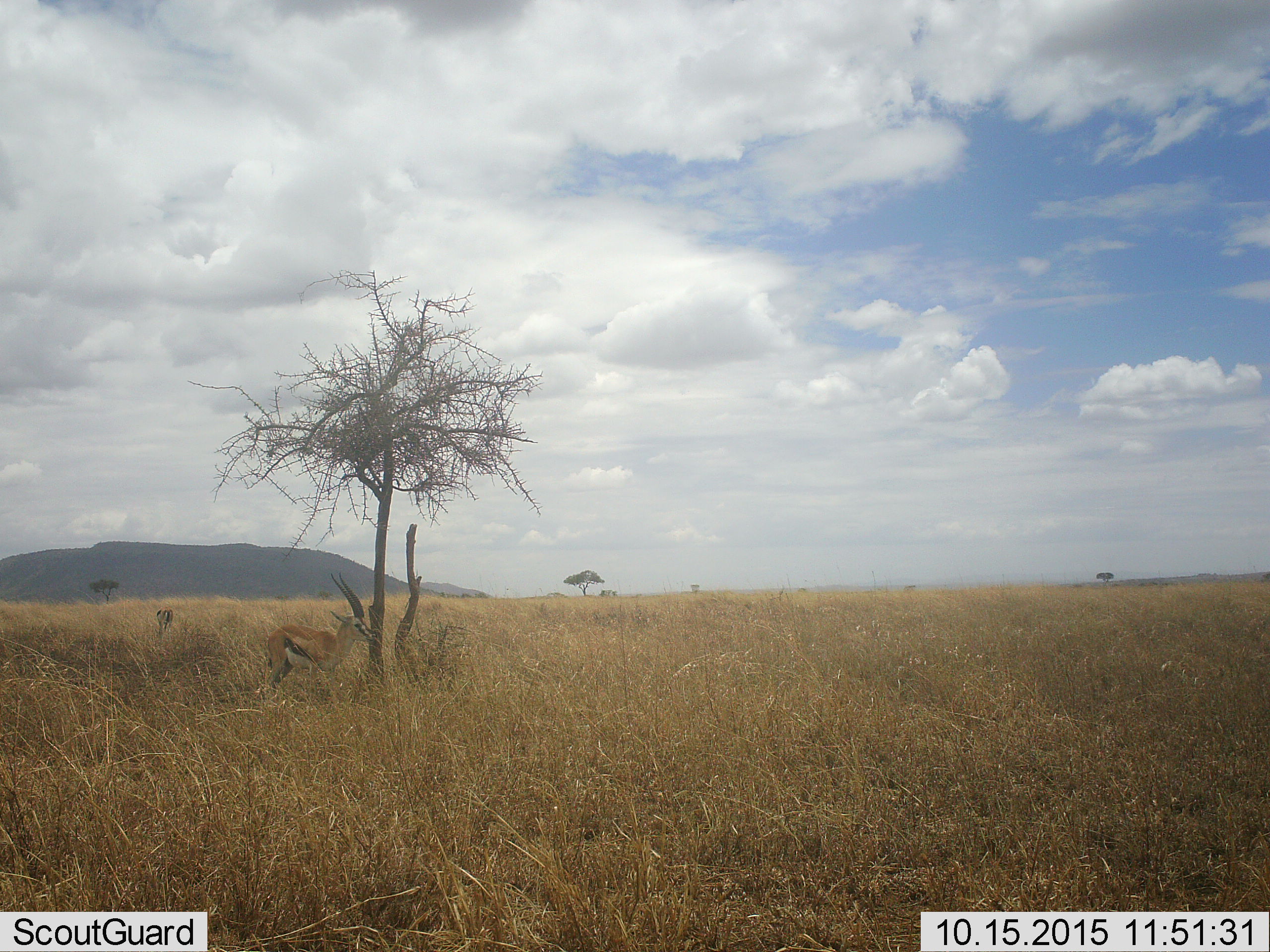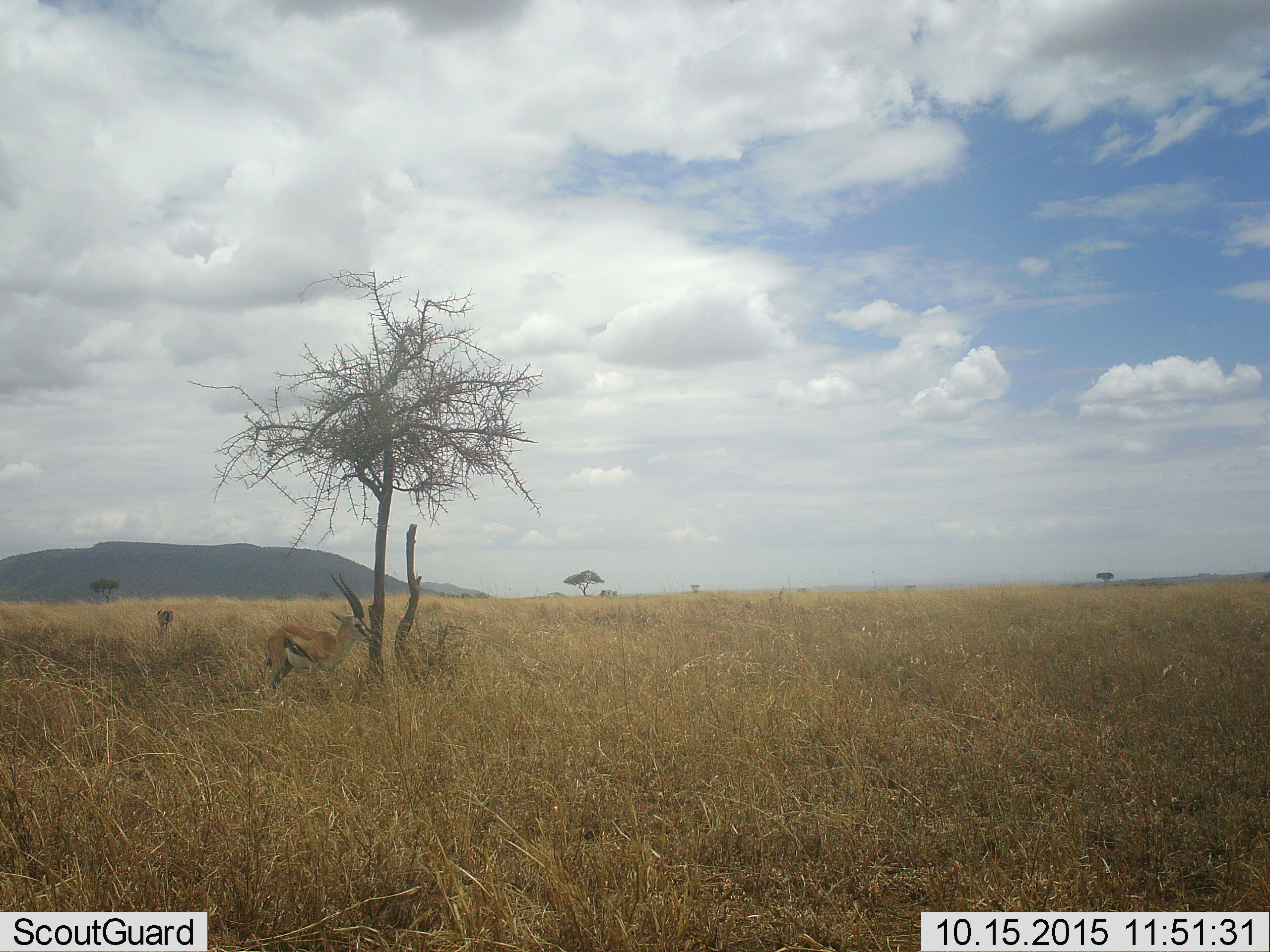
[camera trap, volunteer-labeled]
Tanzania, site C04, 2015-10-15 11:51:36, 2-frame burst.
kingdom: Animalia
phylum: Chordata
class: Mammalia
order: Artiodactyla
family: Bovidae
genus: Eudorcas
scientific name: Eudorcas thomsonii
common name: thomson's gazelle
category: gazellethomsons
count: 1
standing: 100%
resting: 0%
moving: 0%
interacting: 0%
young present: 0%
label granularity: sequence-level